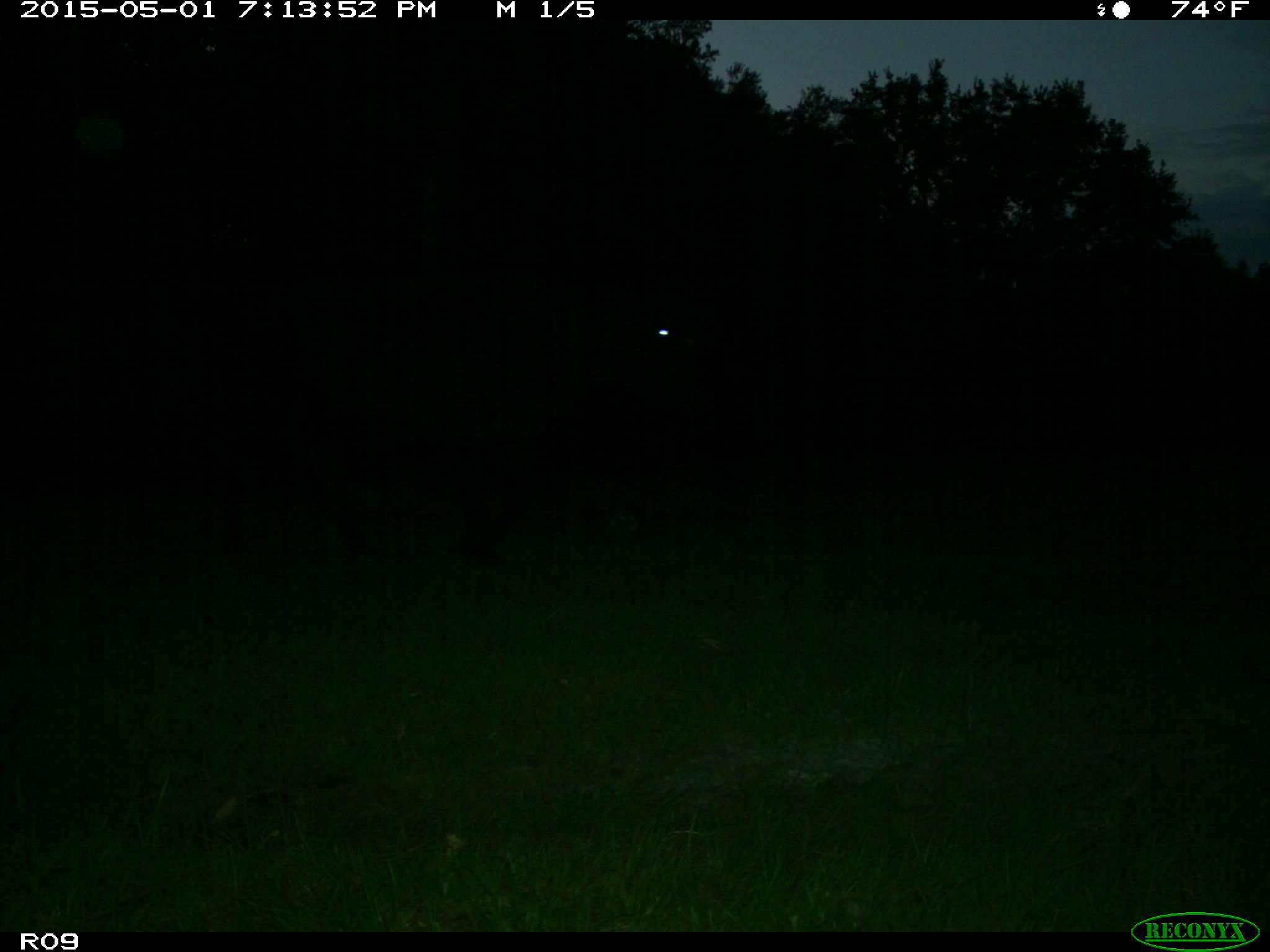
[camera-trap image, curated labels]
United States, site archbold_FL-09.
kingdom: Animalia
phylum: Chordata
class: Mammalia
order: Artiodactyla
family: Bovidae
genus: Bos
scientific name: Bos taurus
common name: domestic cow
Bos taurus (domestic cow).